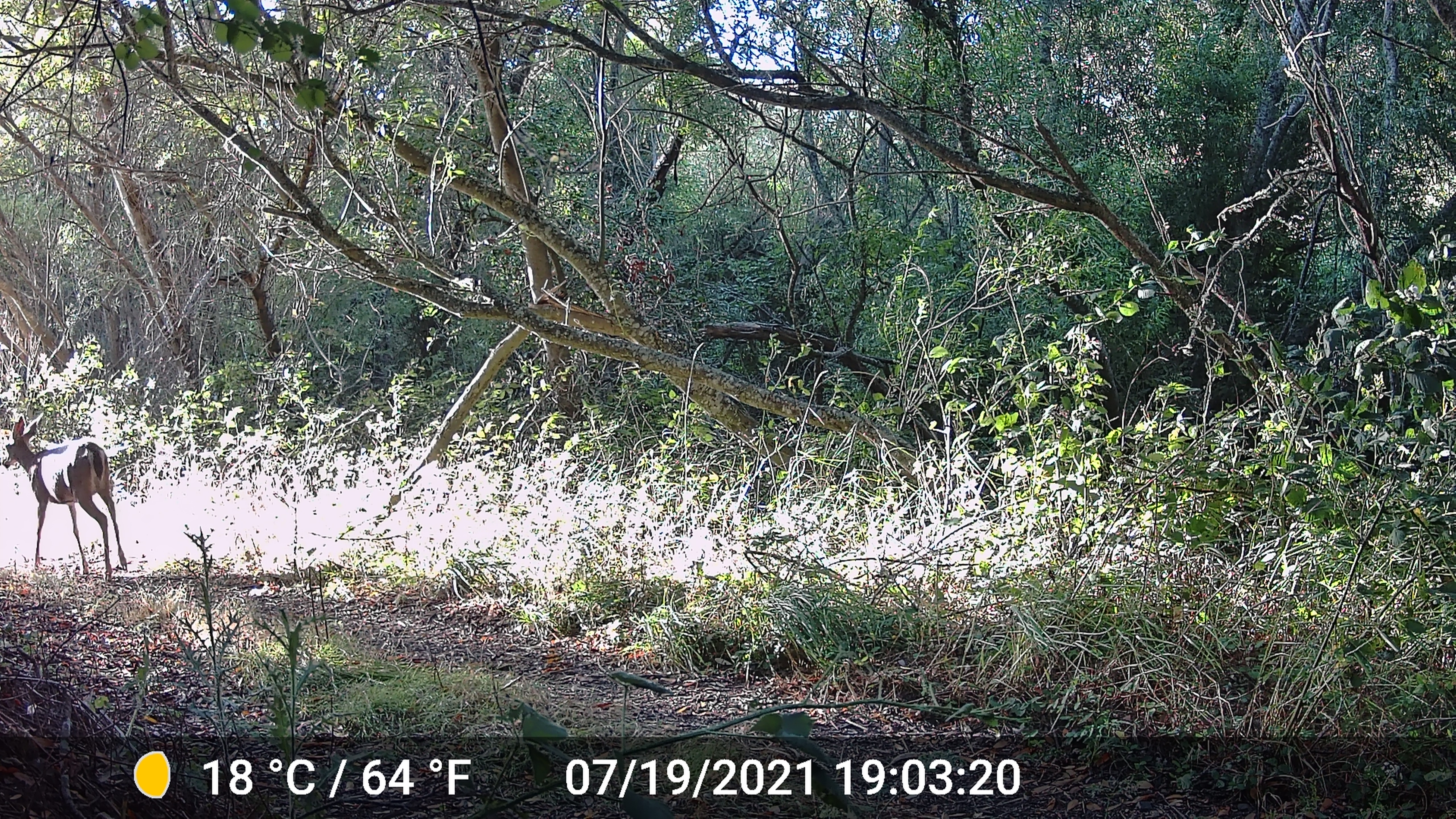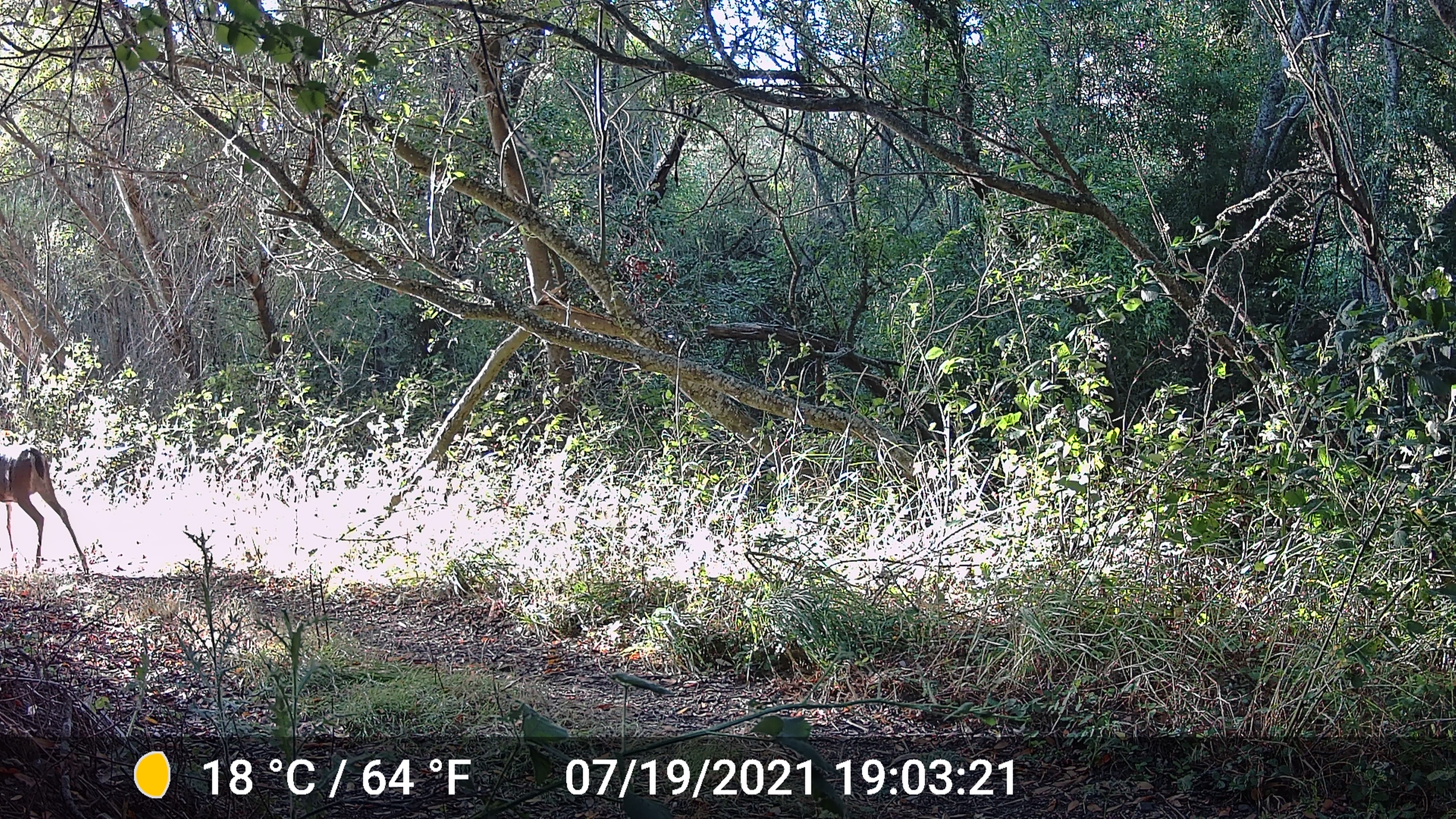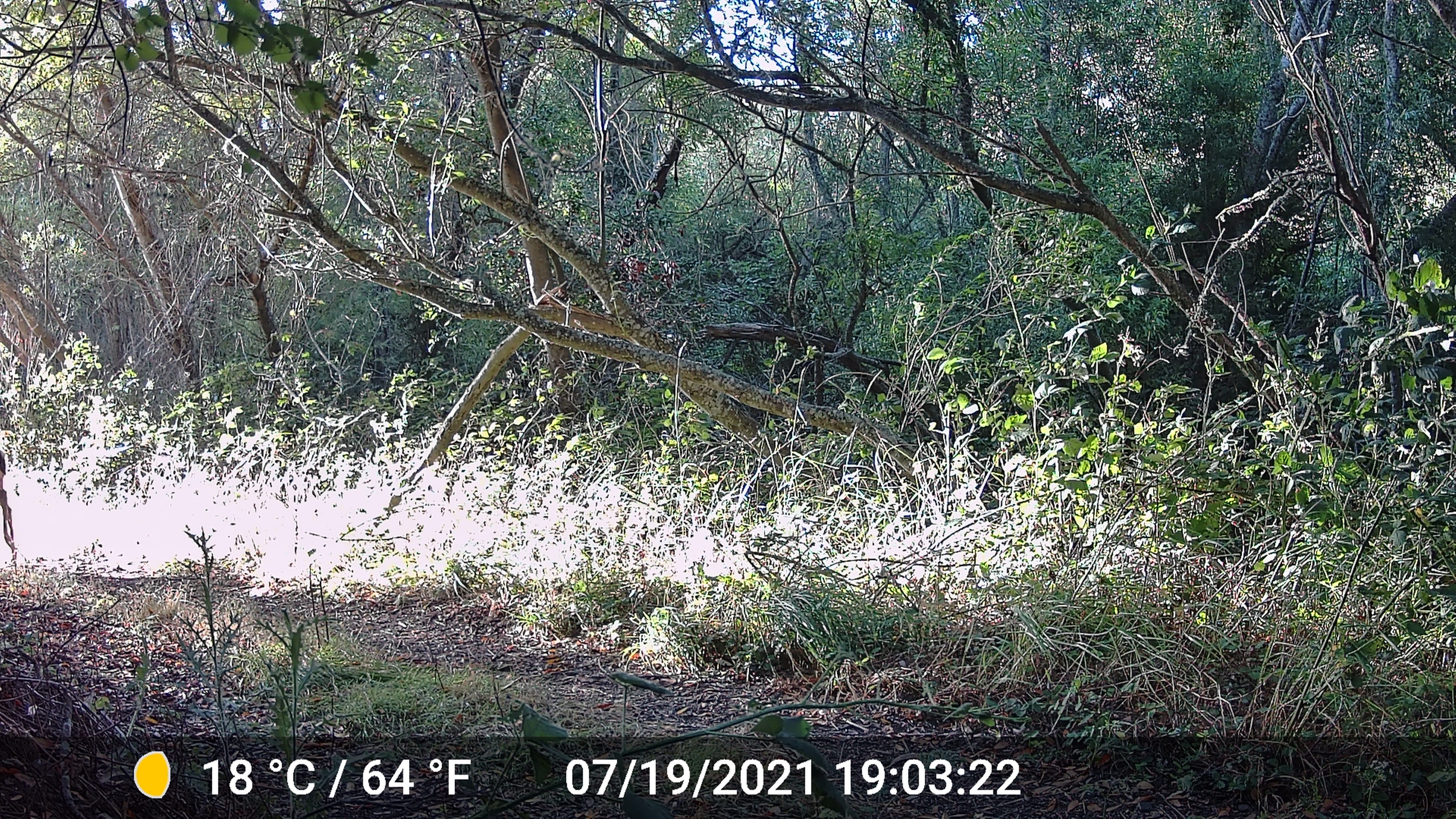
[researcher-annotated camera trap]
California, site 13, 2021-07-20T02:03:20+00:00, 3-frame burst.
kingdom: Animalia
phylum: Chordata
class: Mammalia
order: Artiodactyla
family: Cervidae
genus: Odocoileus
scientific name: Odocoileus hemionus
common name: mule deer